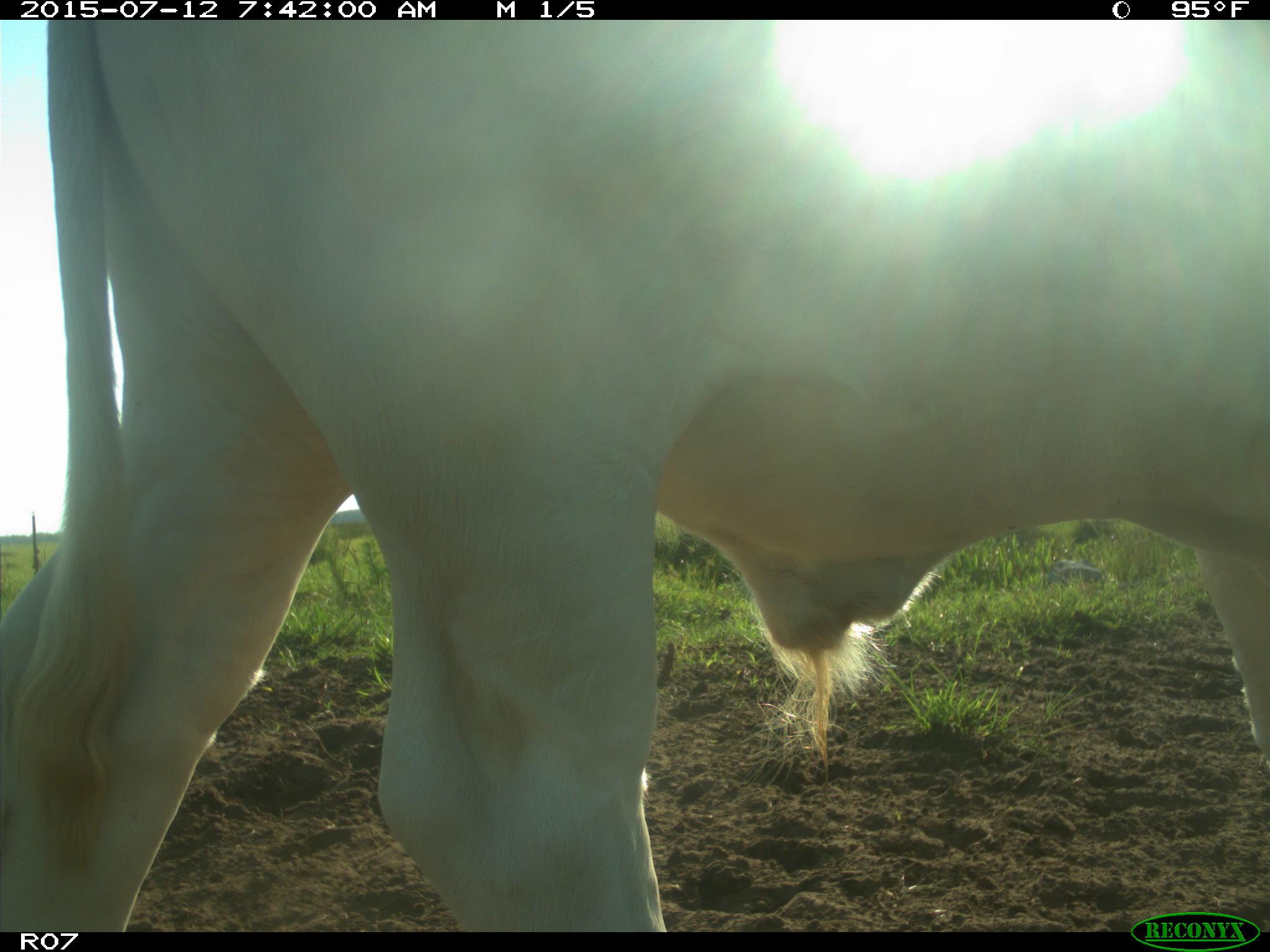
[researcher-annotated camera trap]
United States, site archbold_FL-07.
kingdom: Animalia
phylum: Chordata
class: Mammalia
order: Artiodactyla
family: Bovidae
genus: Bos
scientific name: Bos taurus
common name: domestic cow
Bos taurus (domestic cow).